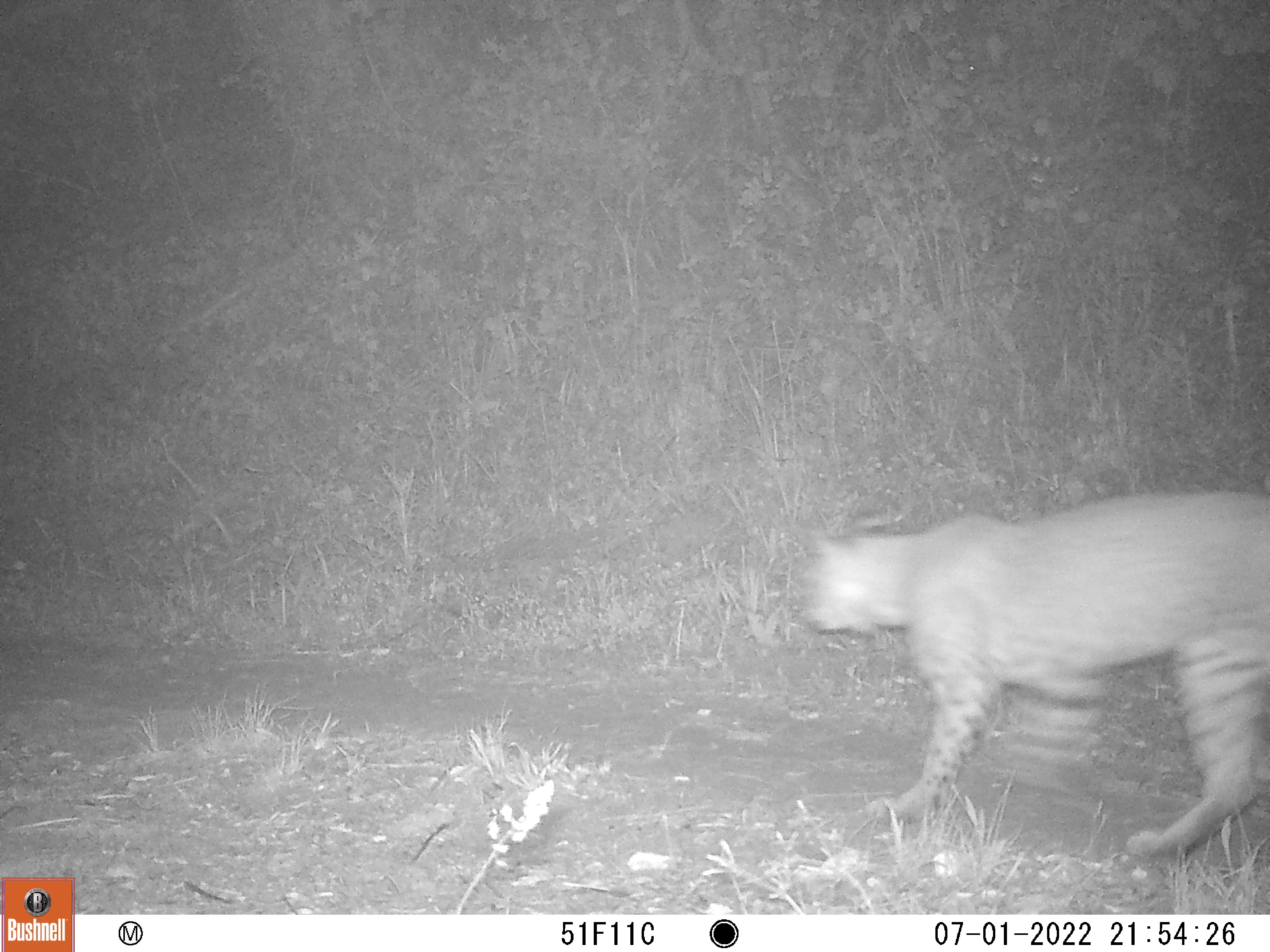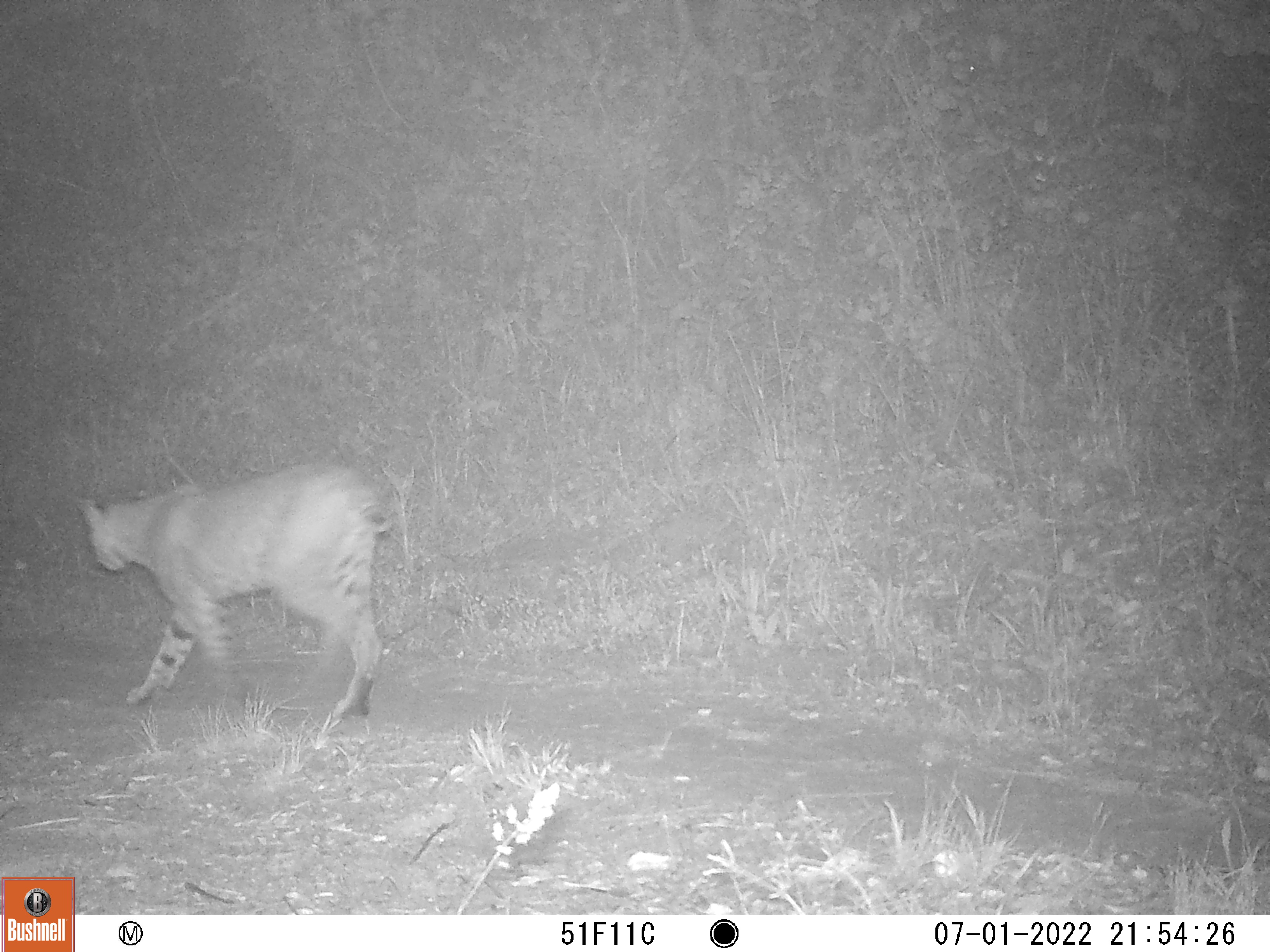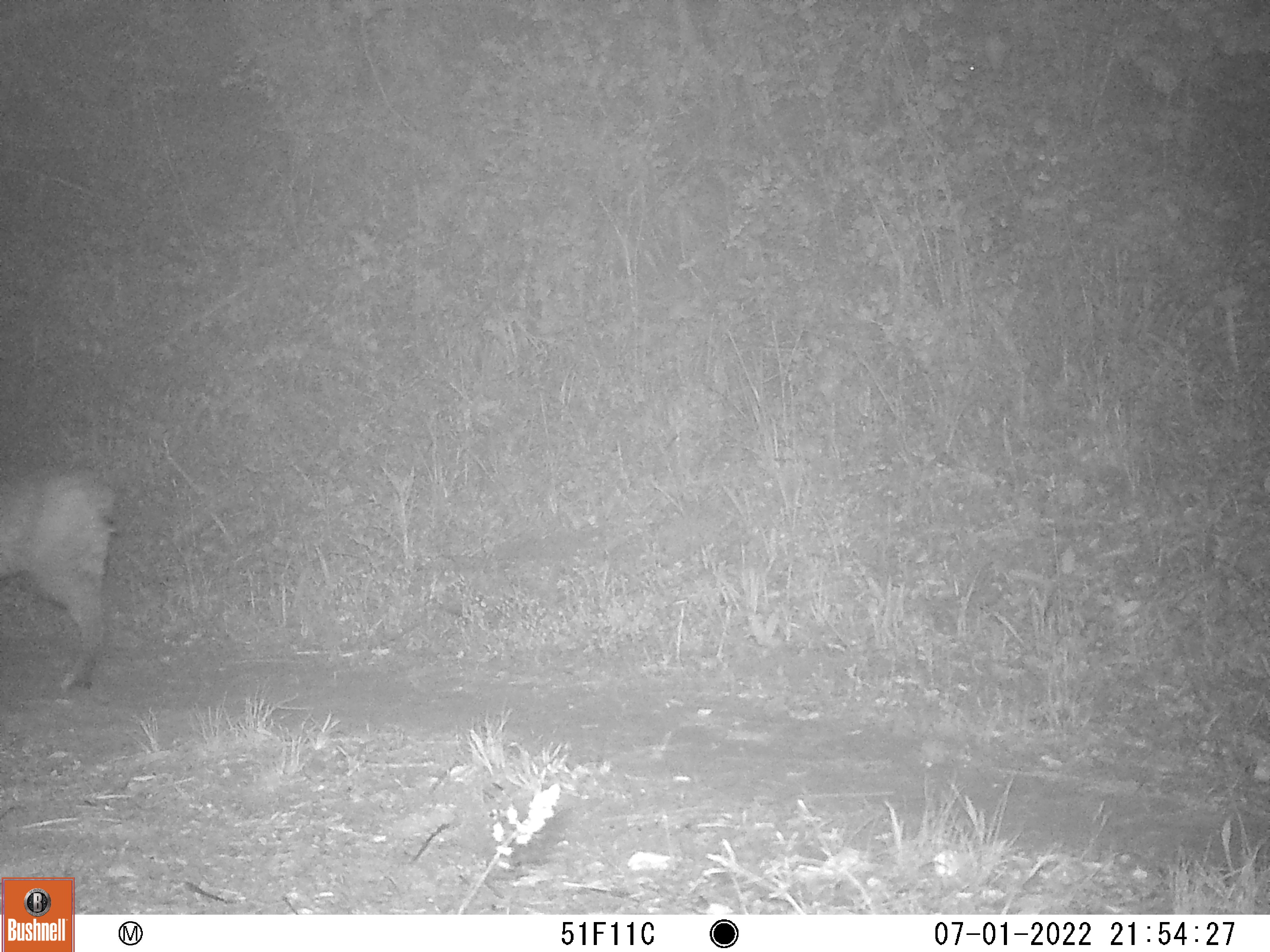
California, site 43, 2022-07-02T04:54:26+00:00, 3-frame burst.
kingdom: Animalia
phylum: Chordata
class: Mammalia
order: Carnivora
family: Felidae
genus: Lynx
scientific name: Lynx rufus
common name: bobcat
Bobcat (Lynx rufus).